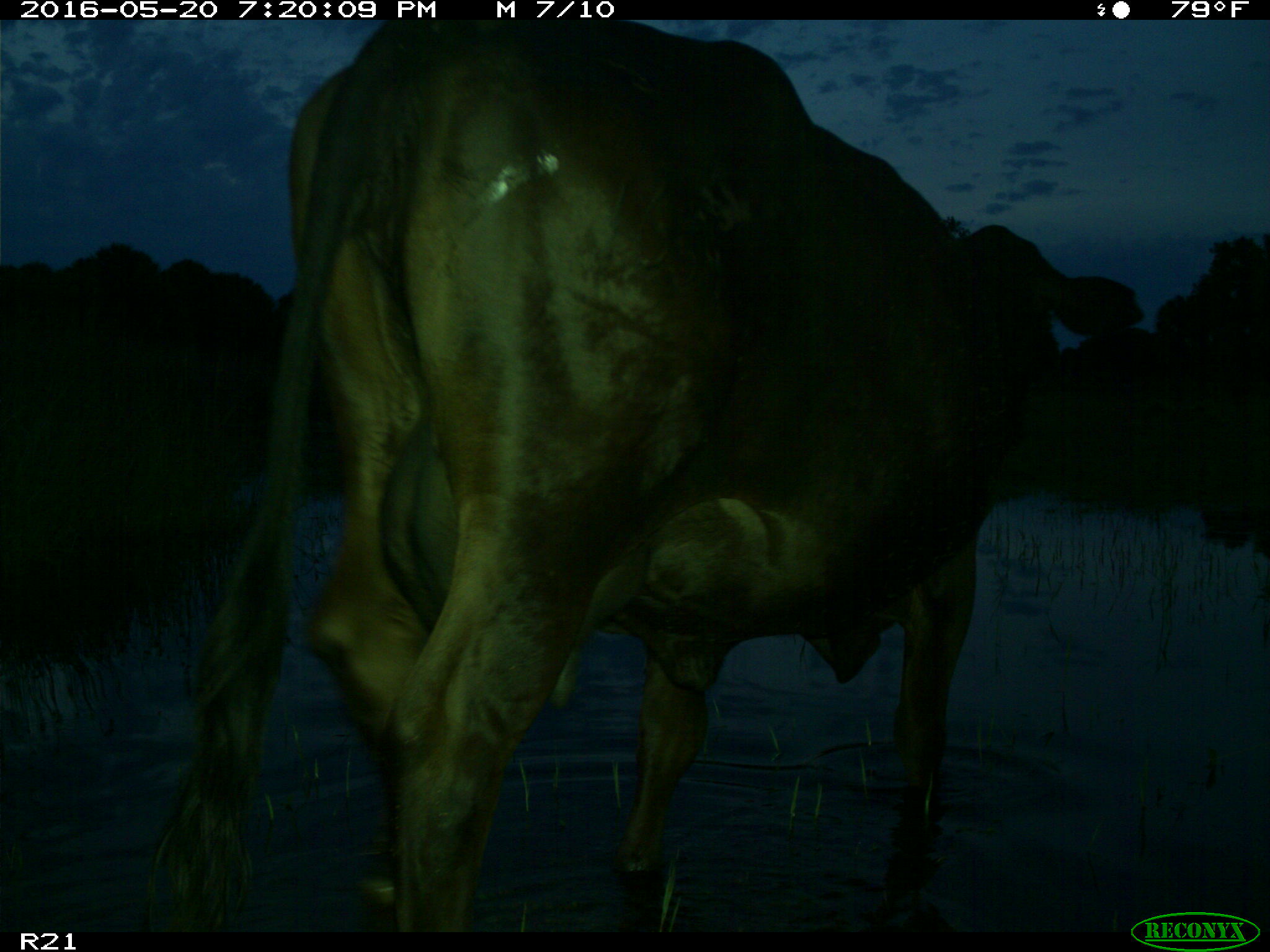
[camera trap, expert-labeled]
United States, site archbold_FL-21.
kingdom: Animalia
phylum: Chordata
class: Mammalia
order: Artiodactyla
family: Bovidae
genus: Bos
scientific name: Bos taurus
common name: domestic cow